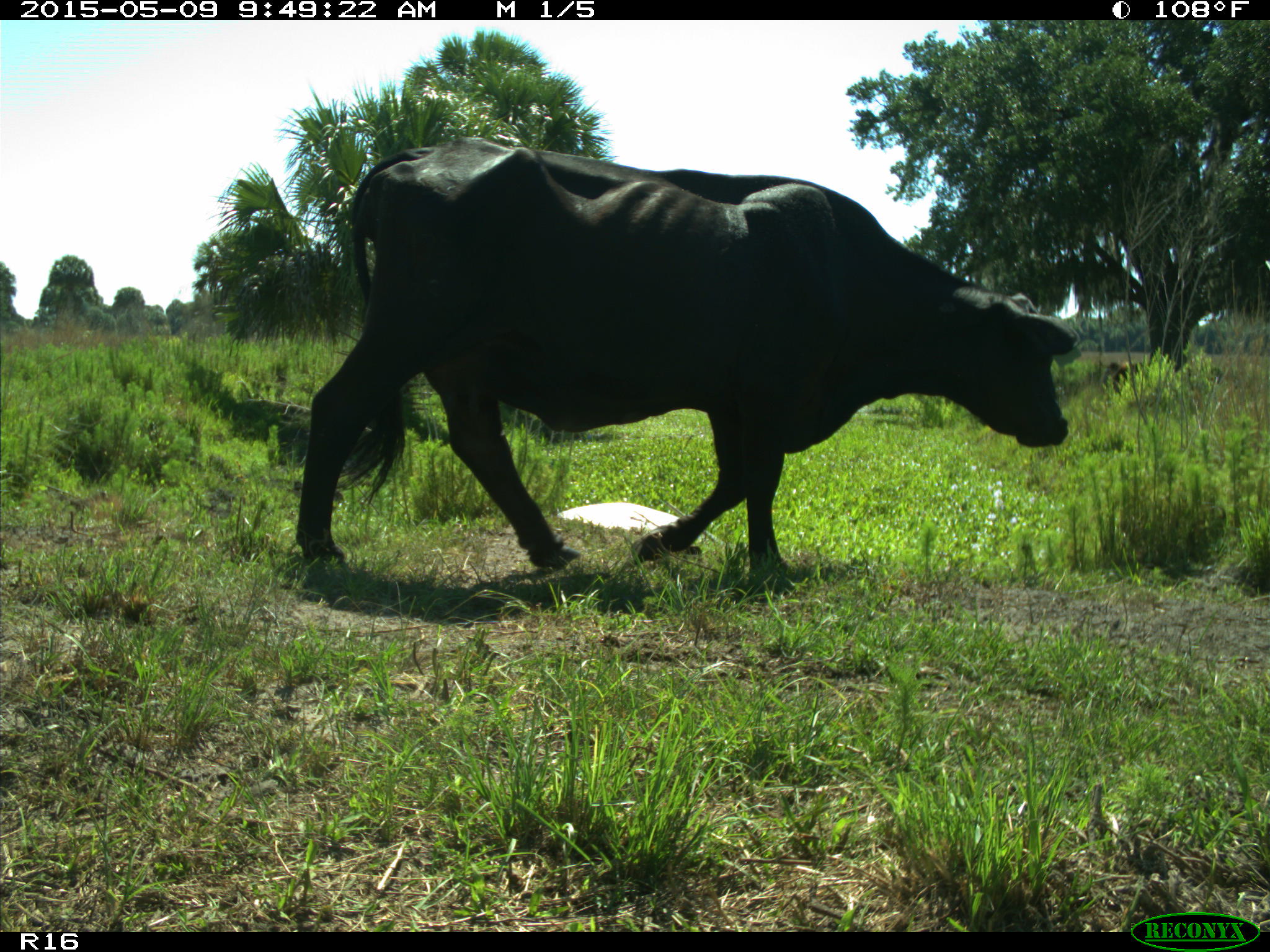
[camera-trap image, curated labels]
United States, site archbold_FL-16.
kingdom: Animalia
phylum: Chordata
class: Mammalia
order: Artiodactyla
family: Bovidae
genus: Bos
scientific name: Bos taurus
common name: domestic cow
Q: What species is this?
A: Bos taurus (domestic cow).